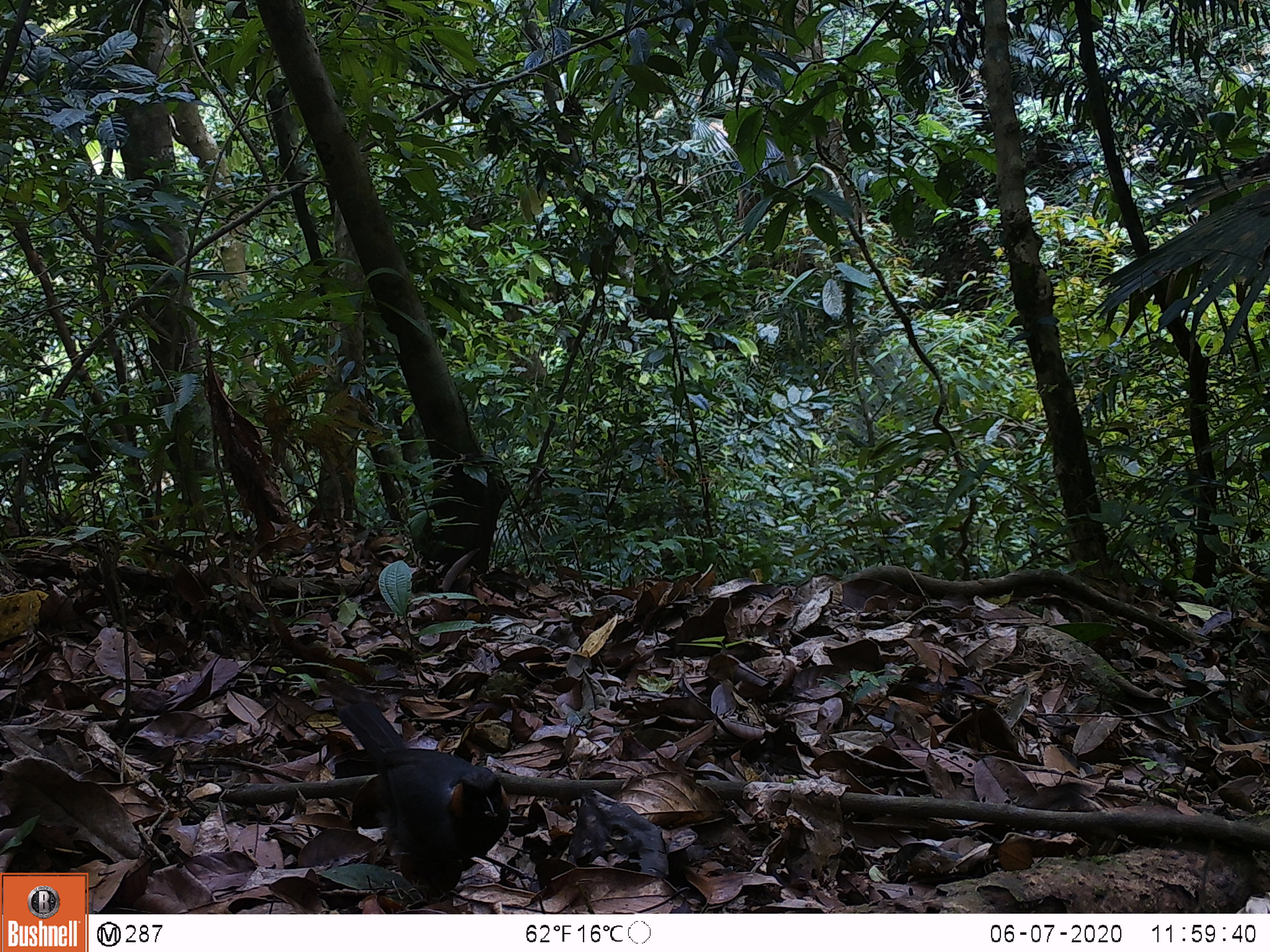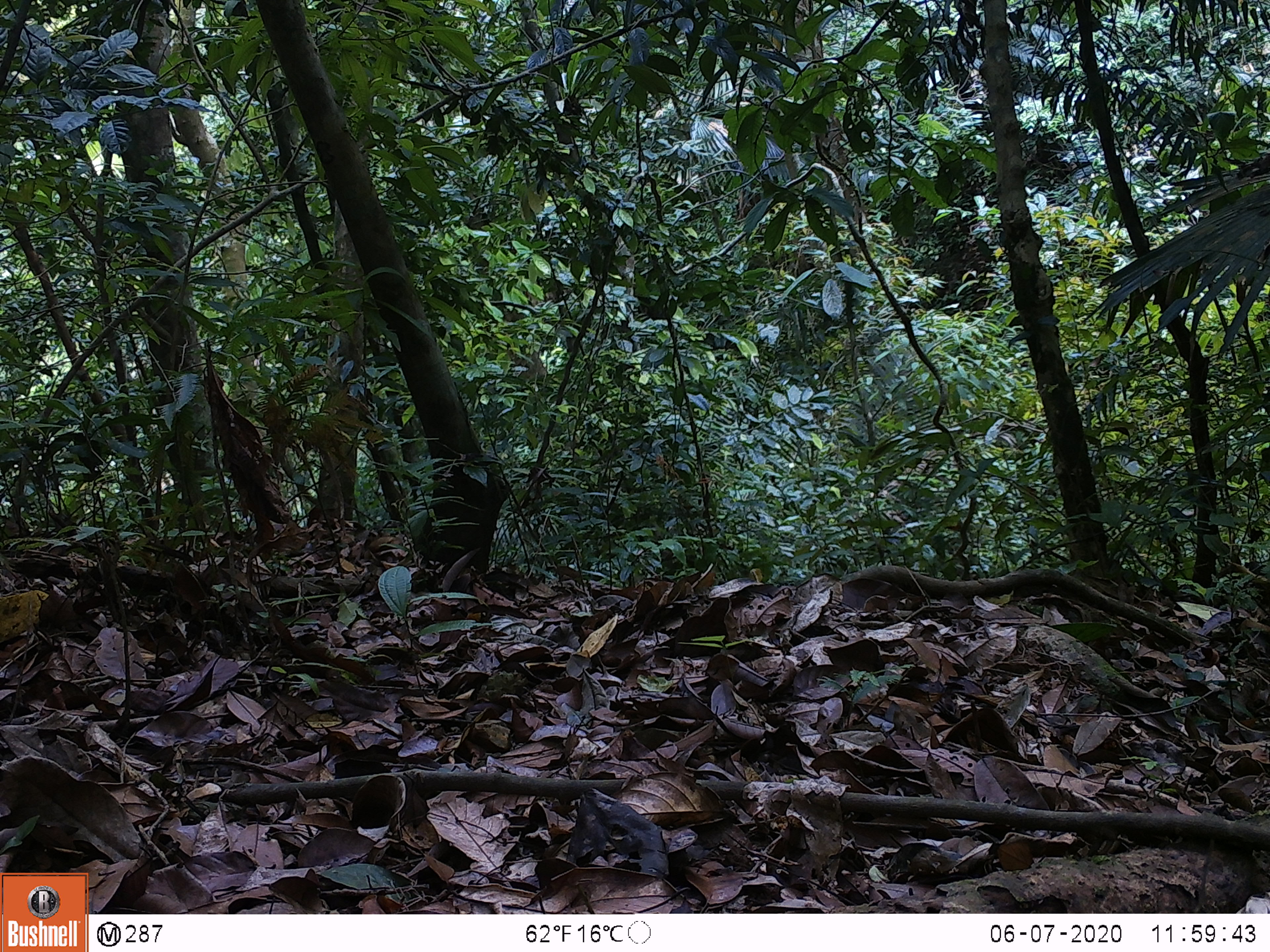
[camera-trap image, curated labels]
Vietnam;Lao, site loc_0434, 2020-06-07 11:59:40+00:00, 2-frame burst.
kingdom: Animalia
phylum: Chordata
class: Aves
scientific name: Aves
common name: bird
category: unidentified bird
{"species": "unidentified bird (bird) (Aves)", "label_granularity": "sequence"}